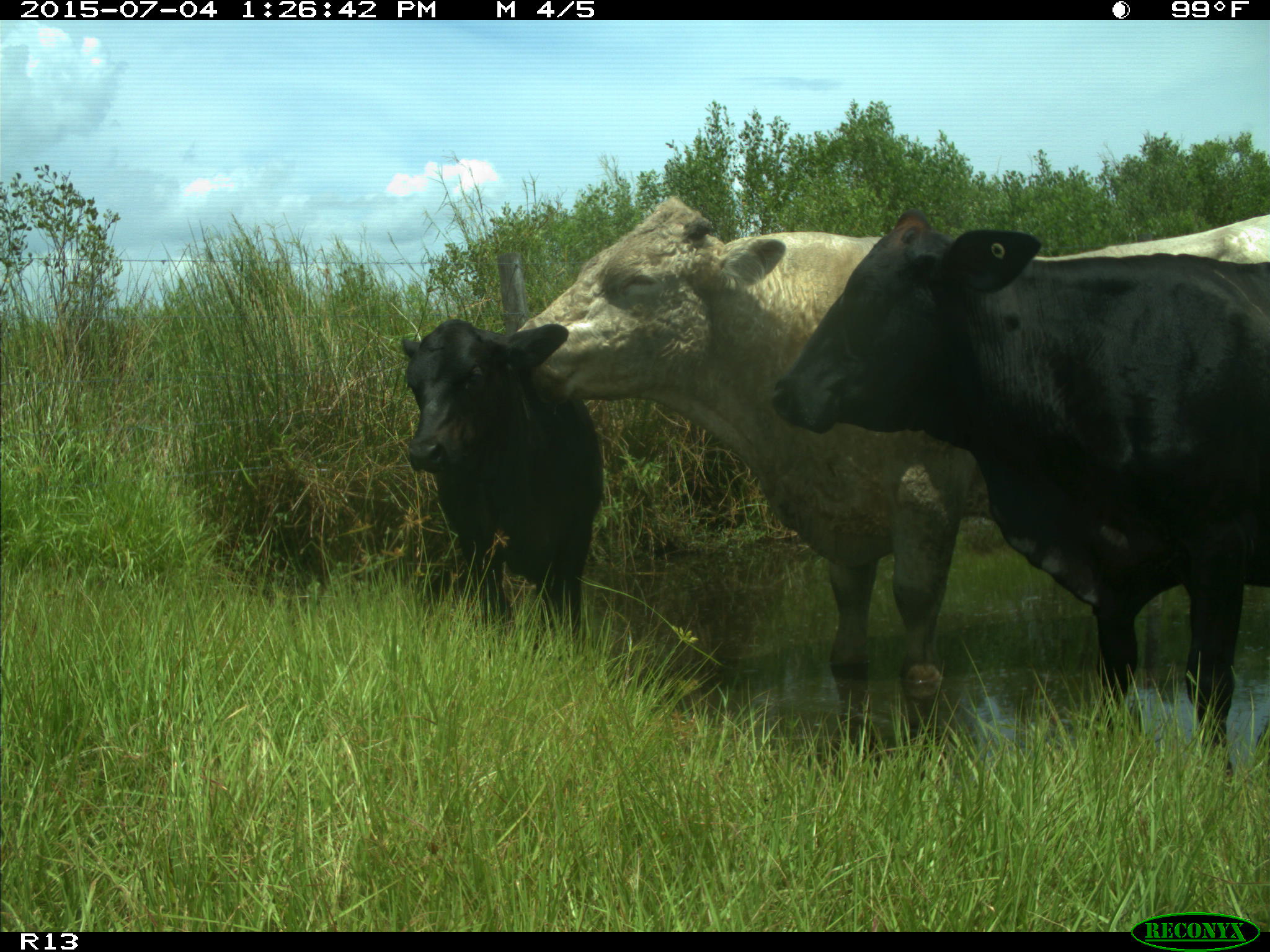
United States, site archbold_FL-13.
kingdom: Animalia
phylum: Chordata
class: Mammalia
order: Artiodactyla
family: Bovidae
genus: Bos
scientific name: Bos taurus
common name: domestic cow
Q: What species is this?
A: Bos taurus (domestic cow).